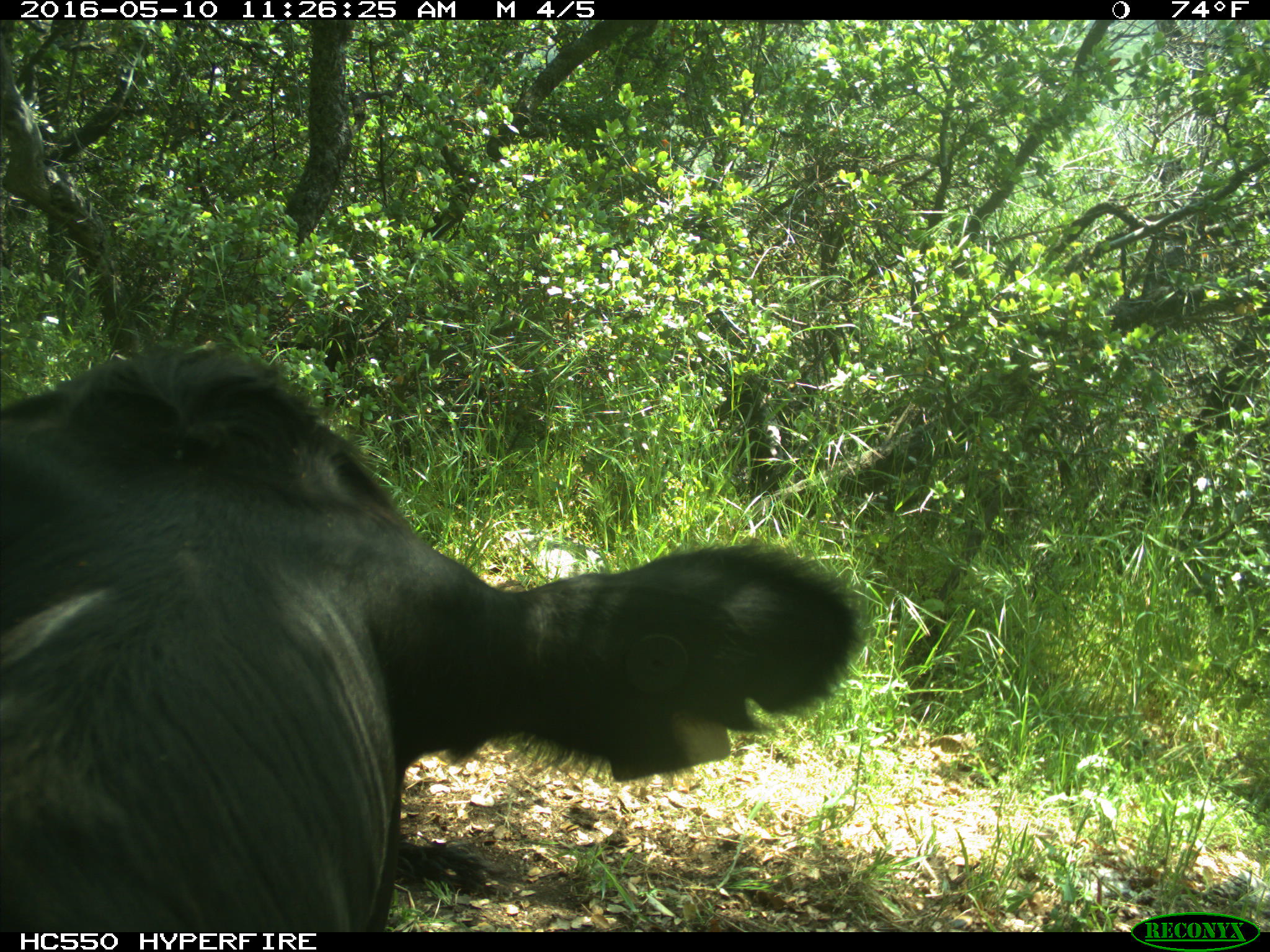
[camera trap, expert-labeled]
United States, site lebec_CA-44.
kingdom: Animalia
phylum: Chordata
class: Mammalia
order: Artiodactyla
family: Bovidae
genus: Bos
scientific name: Bos taurus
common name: domestic cow